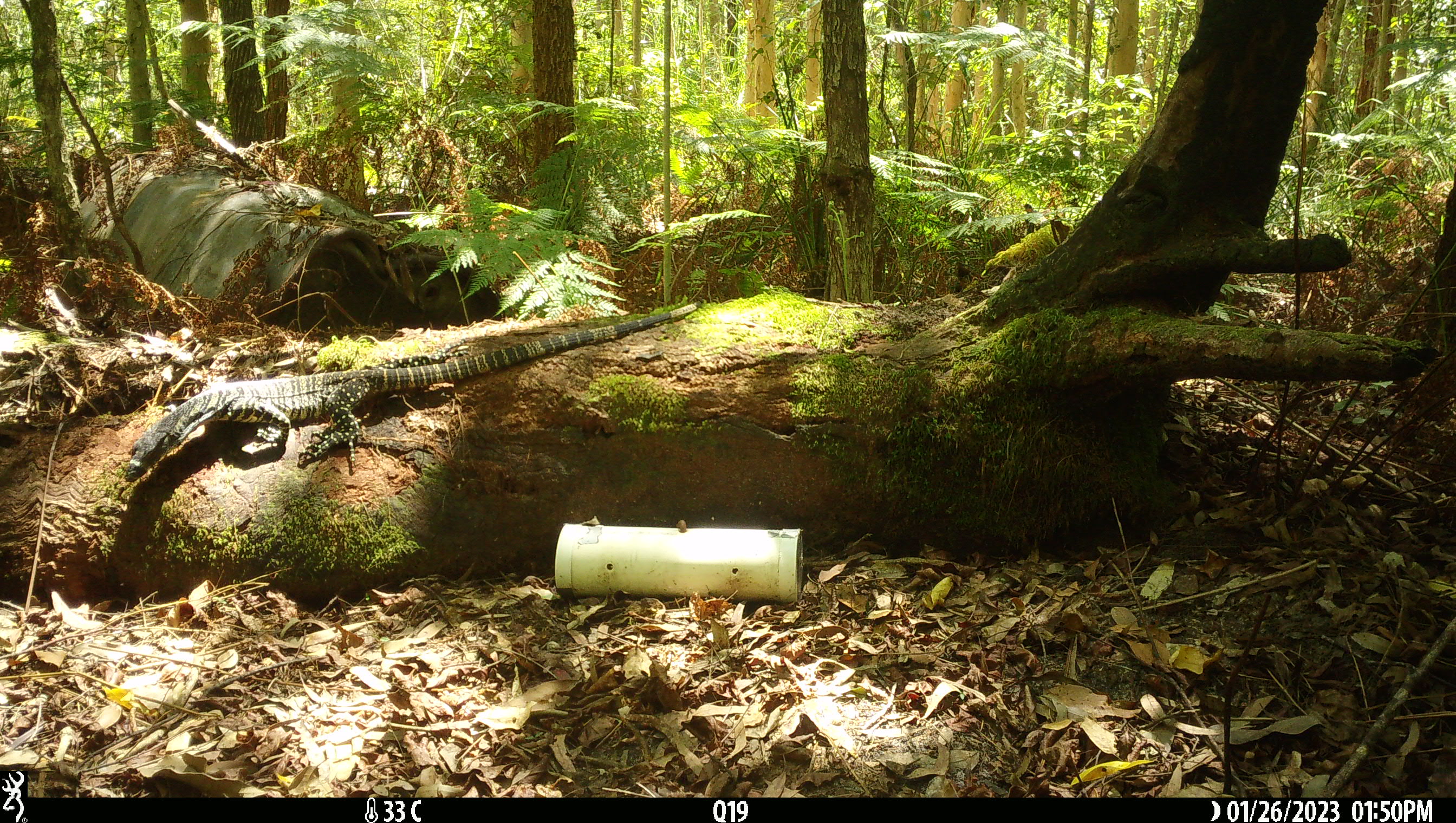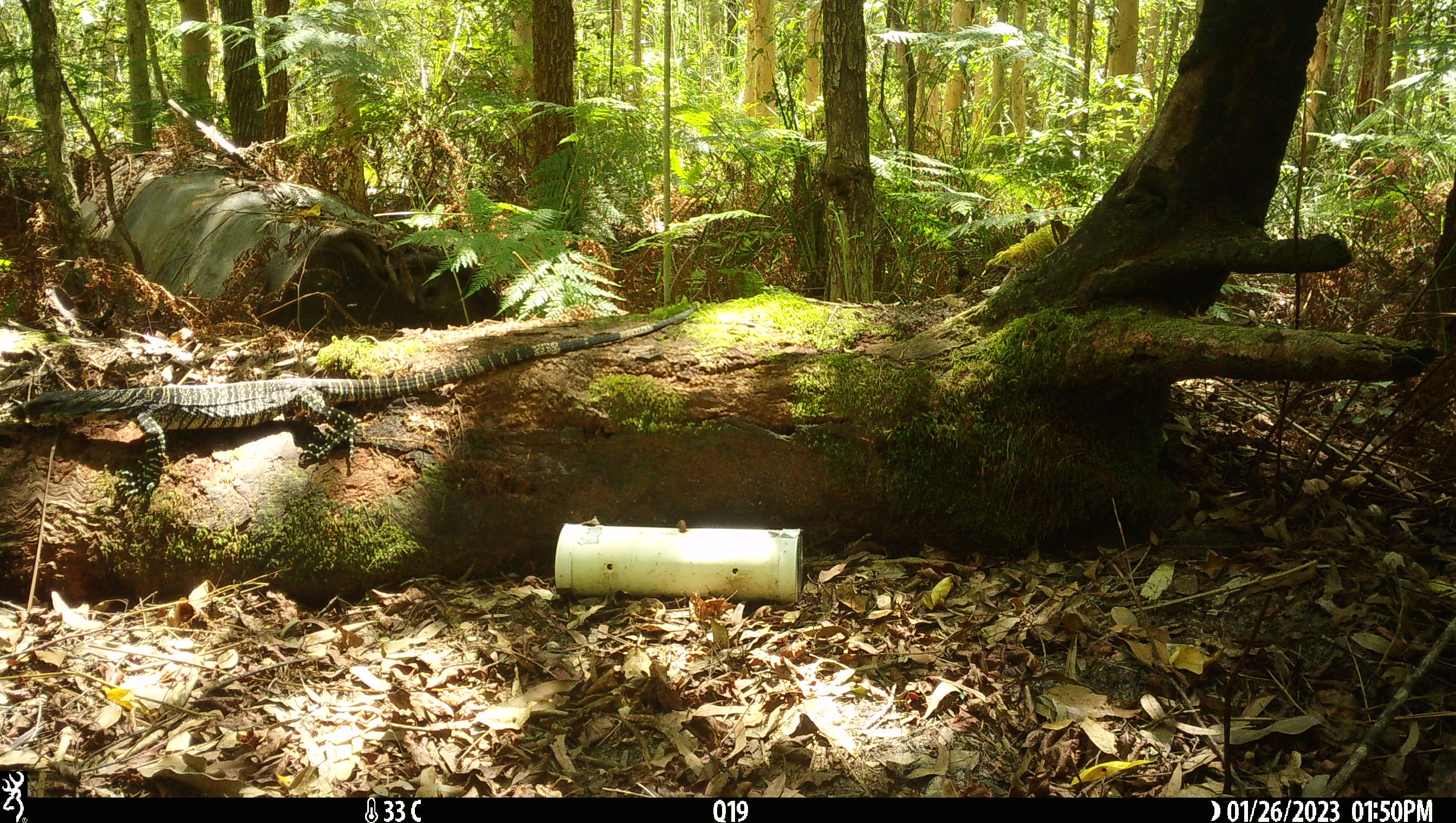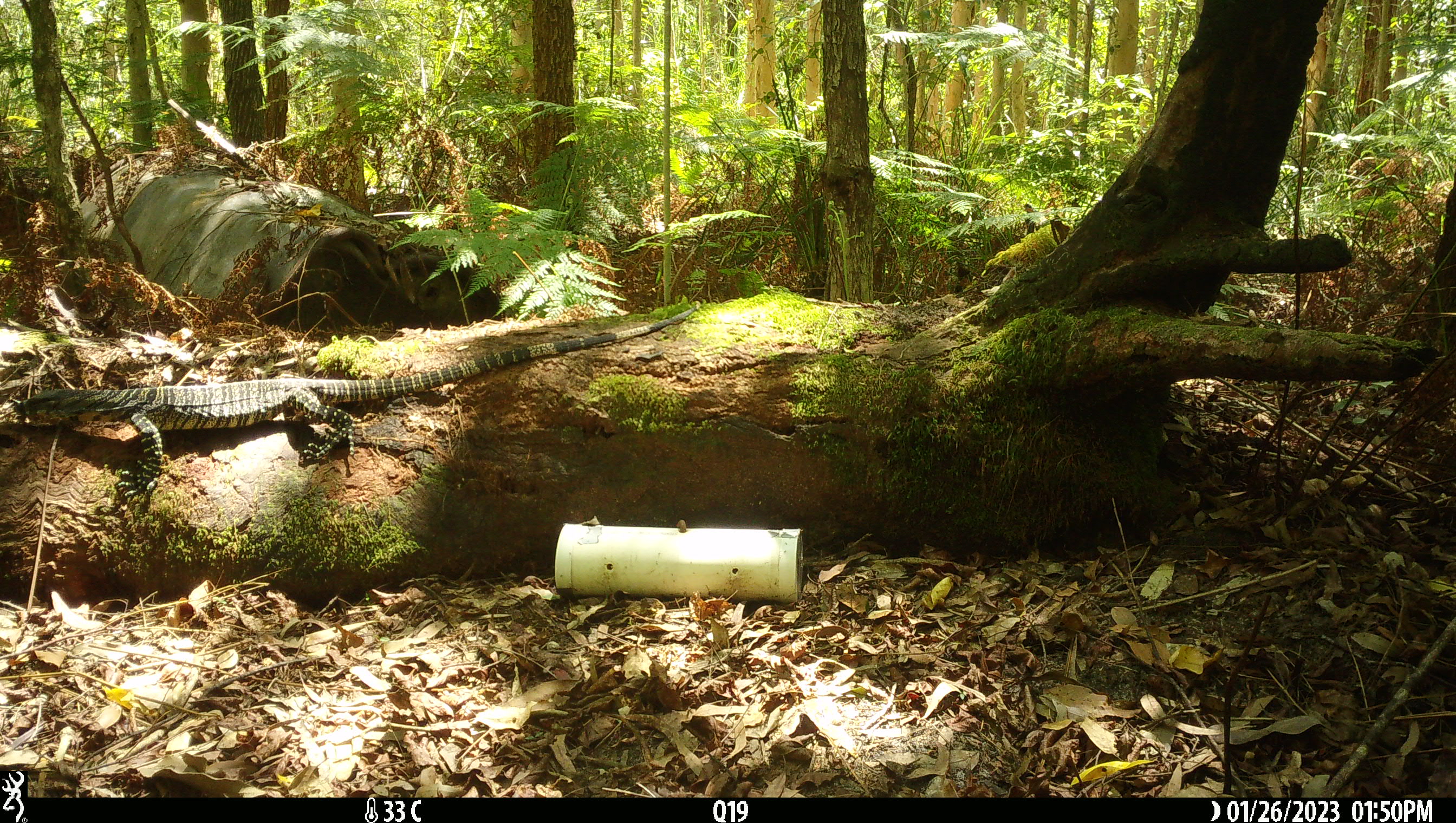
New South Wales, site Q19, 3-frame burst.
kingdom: Animalia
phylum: Chordata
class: Reptilia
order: Squamata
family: Varanidae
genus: Varanus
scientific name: Varanus varius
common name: lace monitor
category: goanna